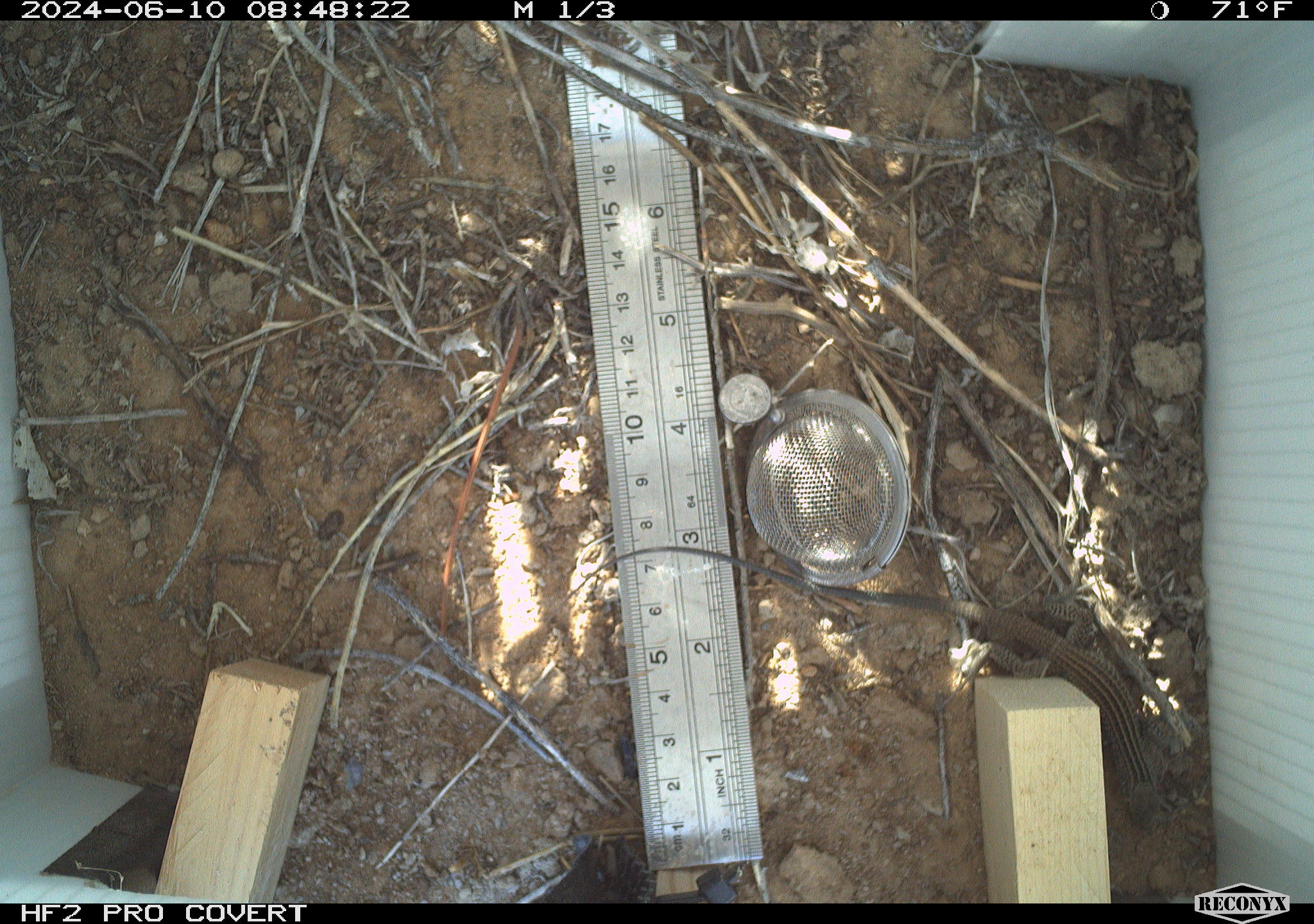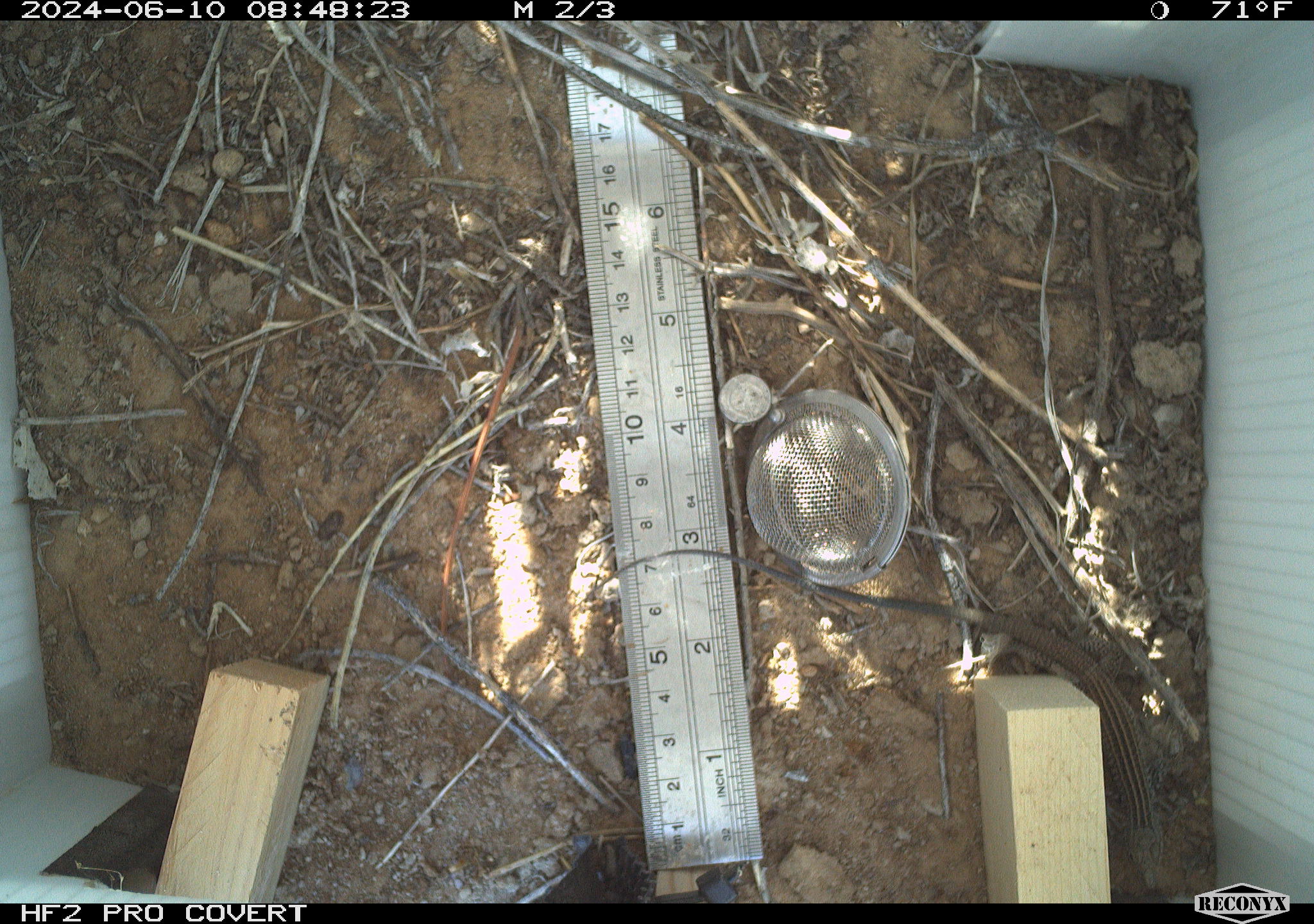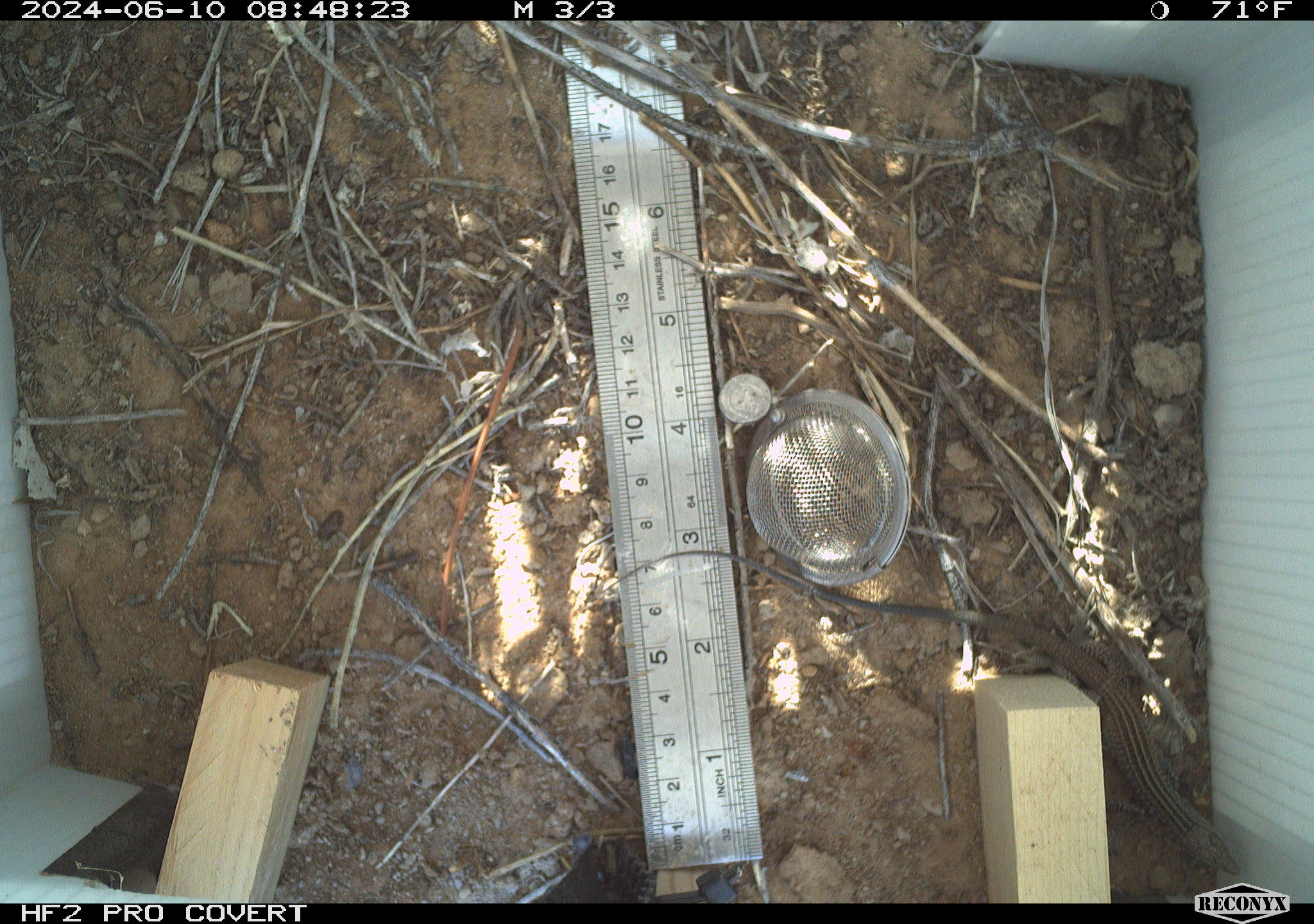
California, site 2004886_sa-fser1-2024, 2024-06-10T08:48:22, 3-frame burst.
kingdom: Animalia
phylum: Chordata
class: Mammalia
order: Rodentia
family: Sciuridae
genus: Ammospermophilus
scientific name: Ammospermophilus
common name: antelope ground squirrels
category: ammospermophilus species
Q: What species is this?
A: Ammospermophilus species (antelope ground squirrels) (Ammospermophilus).